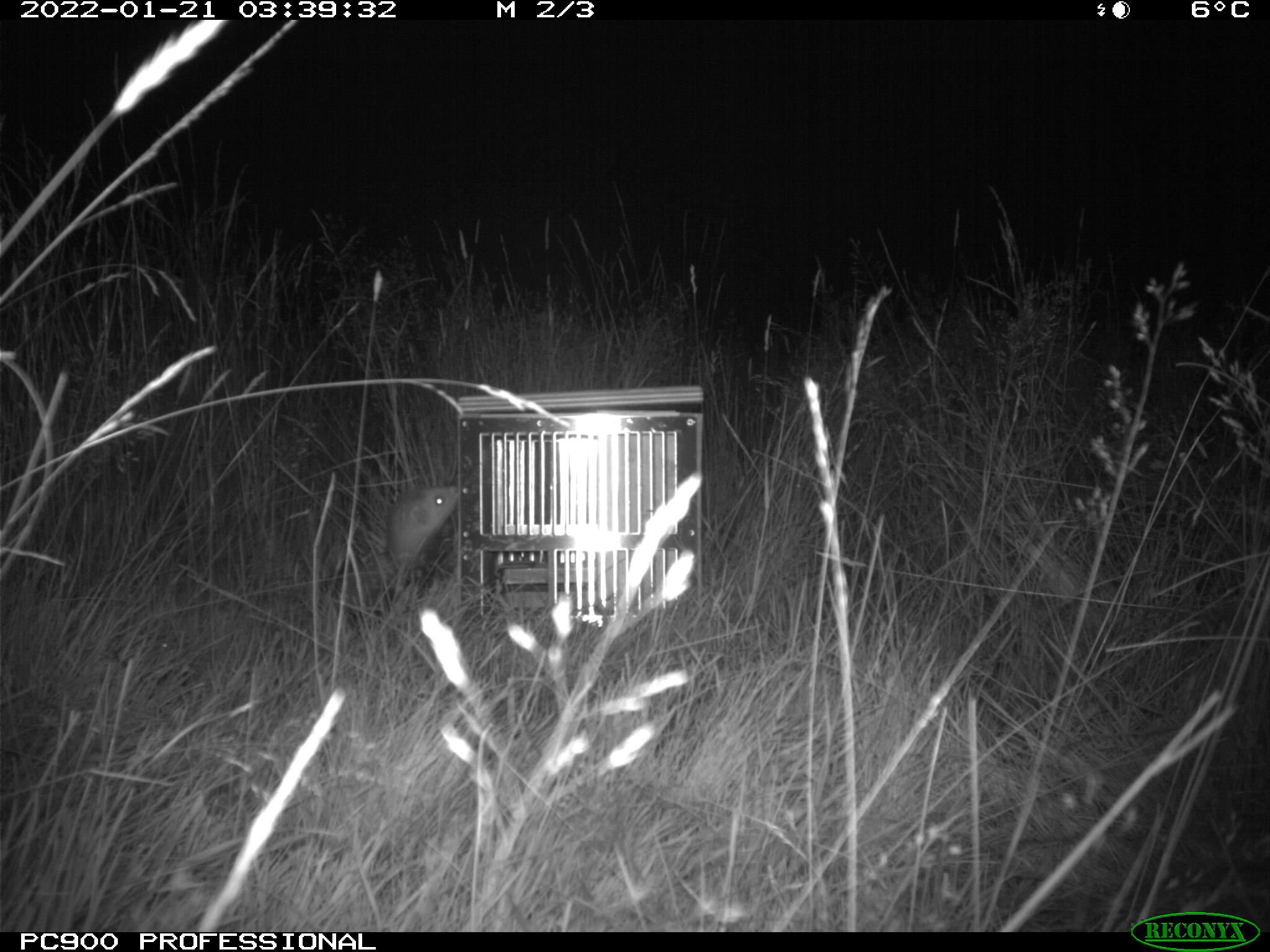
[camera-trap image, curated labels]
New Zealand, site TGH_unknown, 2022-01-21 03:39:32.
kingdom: Animalia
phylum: Chordata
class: Mammalia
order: Carnivora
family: Mustelidae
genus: Mustela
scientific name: Mustela furo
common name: ferret